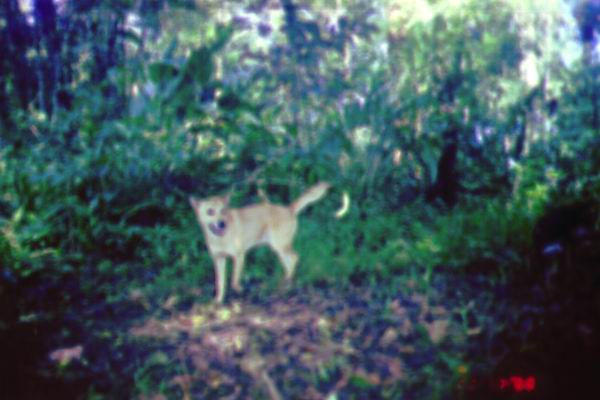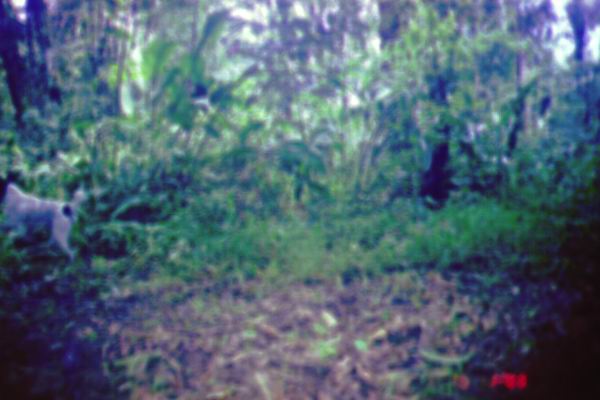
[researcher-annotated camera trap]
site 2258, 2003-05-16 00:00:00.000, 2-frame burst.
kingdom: Animalia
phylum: Chordata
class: Mammalia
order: Carnivora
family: Canidae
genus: Canis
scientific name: Canis familiaris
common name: domestic dog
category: canis lupus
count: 1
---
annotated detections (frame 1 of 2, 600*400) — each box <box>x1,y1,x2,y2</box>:
canis lupus: <box>187,180,330,304</box>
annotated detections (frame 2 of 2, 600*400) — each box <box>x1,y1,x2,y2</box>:
canis lupus: <box>0,175,87,266</box>; <box>451,366,540,399</box>